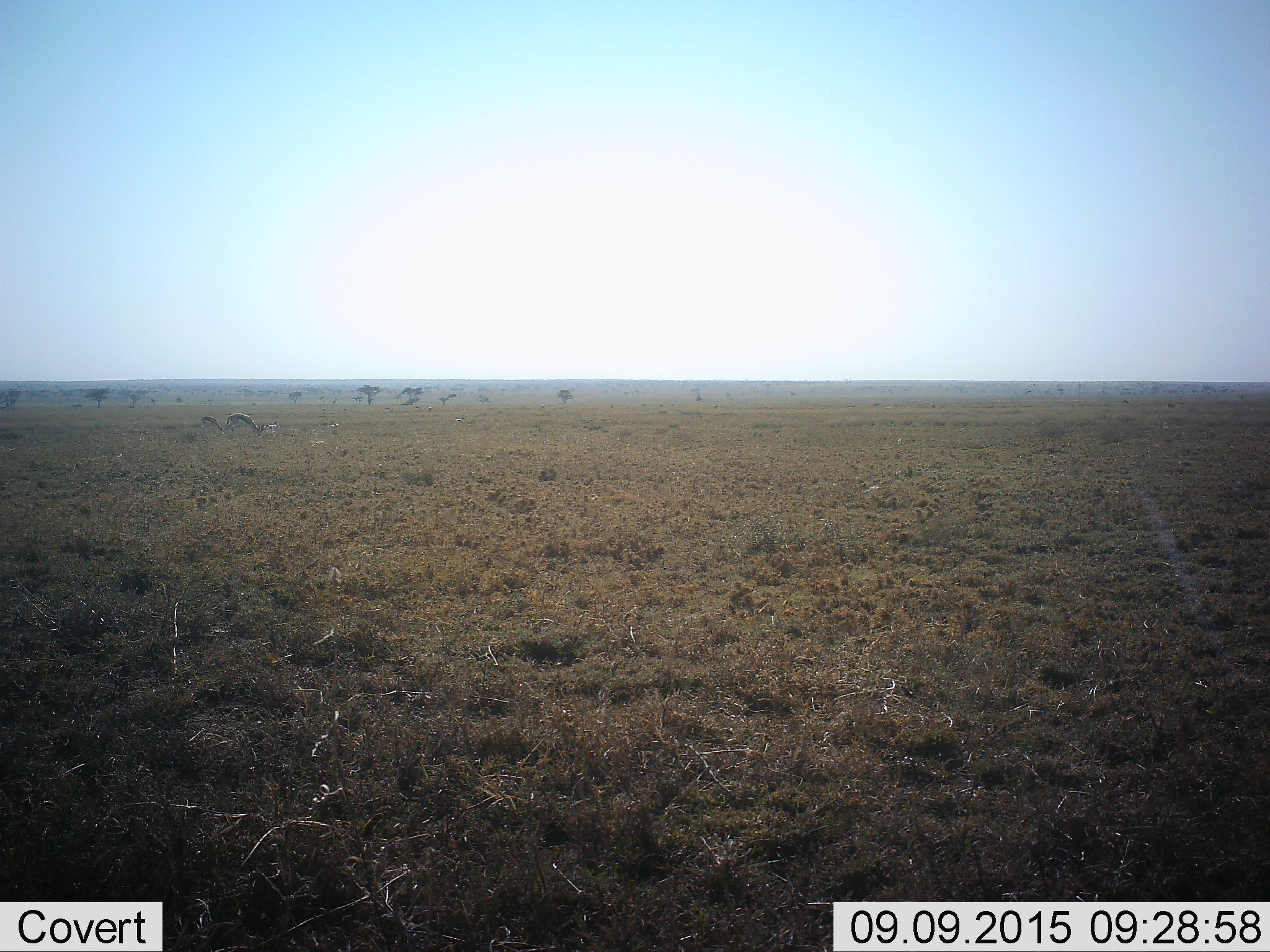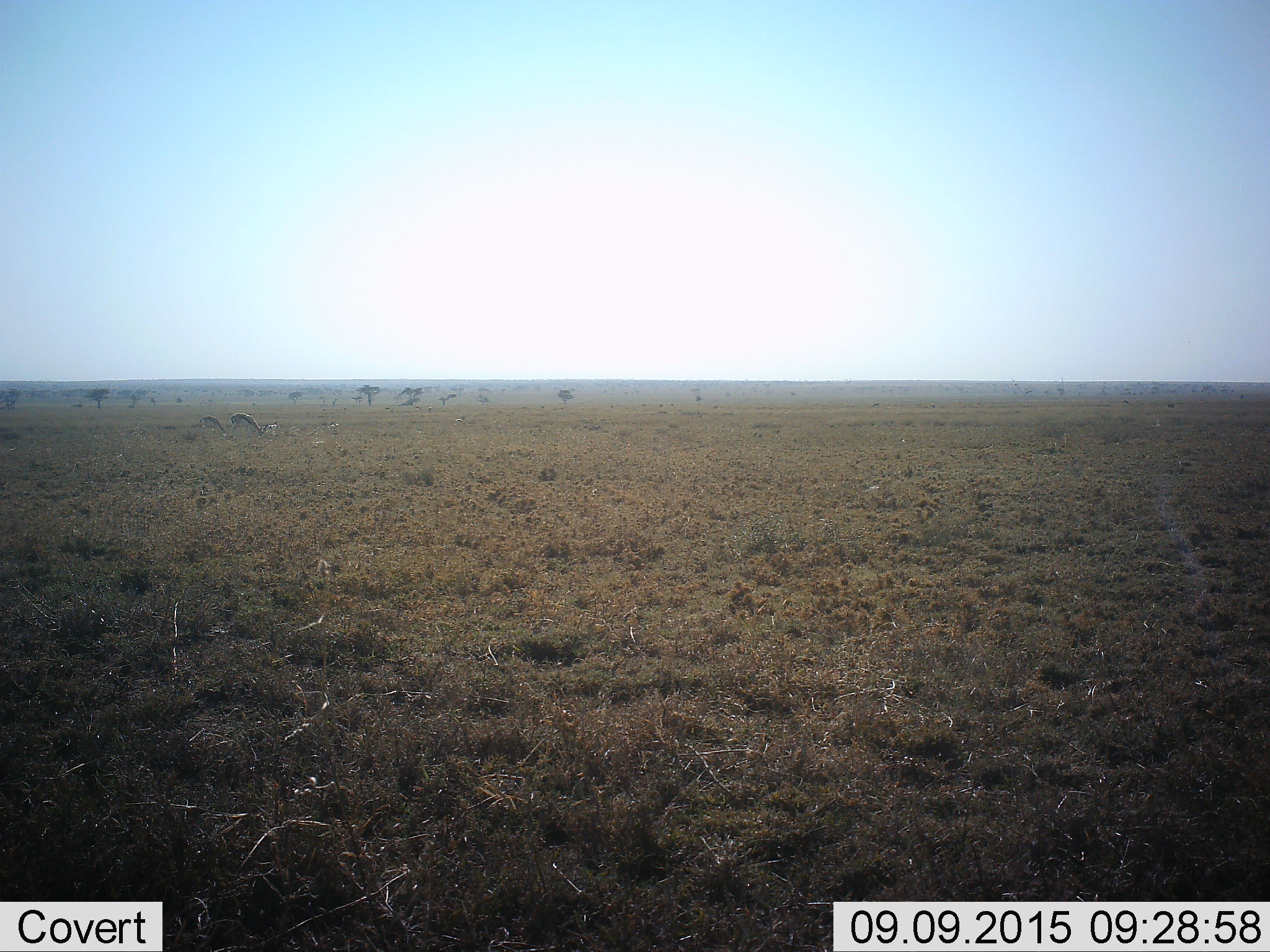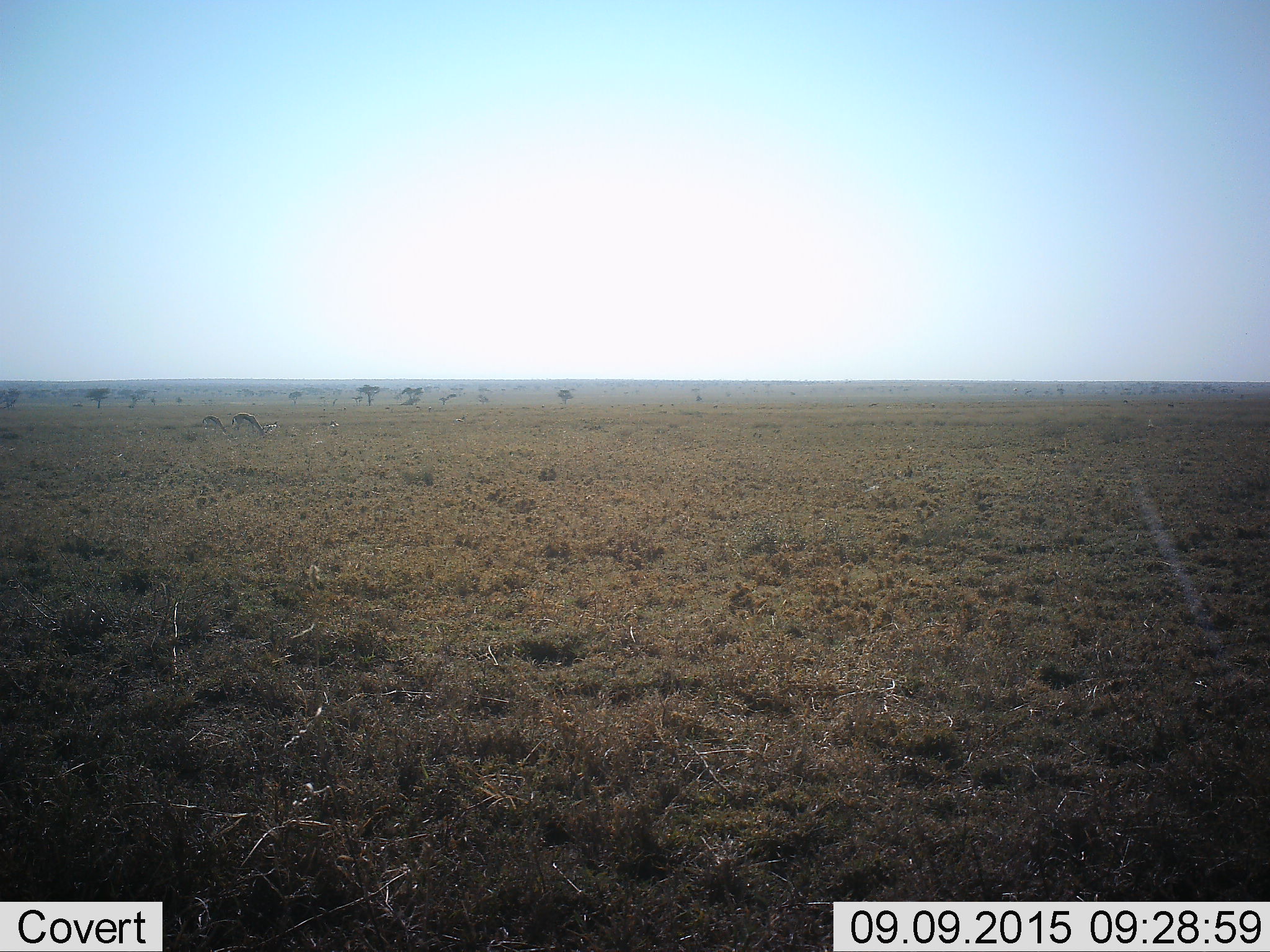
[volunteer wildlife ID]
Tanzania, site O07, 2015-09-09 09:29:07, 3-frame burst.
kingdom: Animalia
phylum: Chordata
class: Mammalia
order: Artiodactyla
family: Bovidae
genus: Eudorcas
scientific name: Eudorcas thomsonii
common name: thomson's gazelle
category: gazellethomsons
Gazellethomsons (thomson's gazelle) (Eudorcas thomsonii), count 2. Behavior (volunteer vote fractions): standing 33%, resting 0%, moving 0%, interacting 0%. Young present (vote fraction): 0%. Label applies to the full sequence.